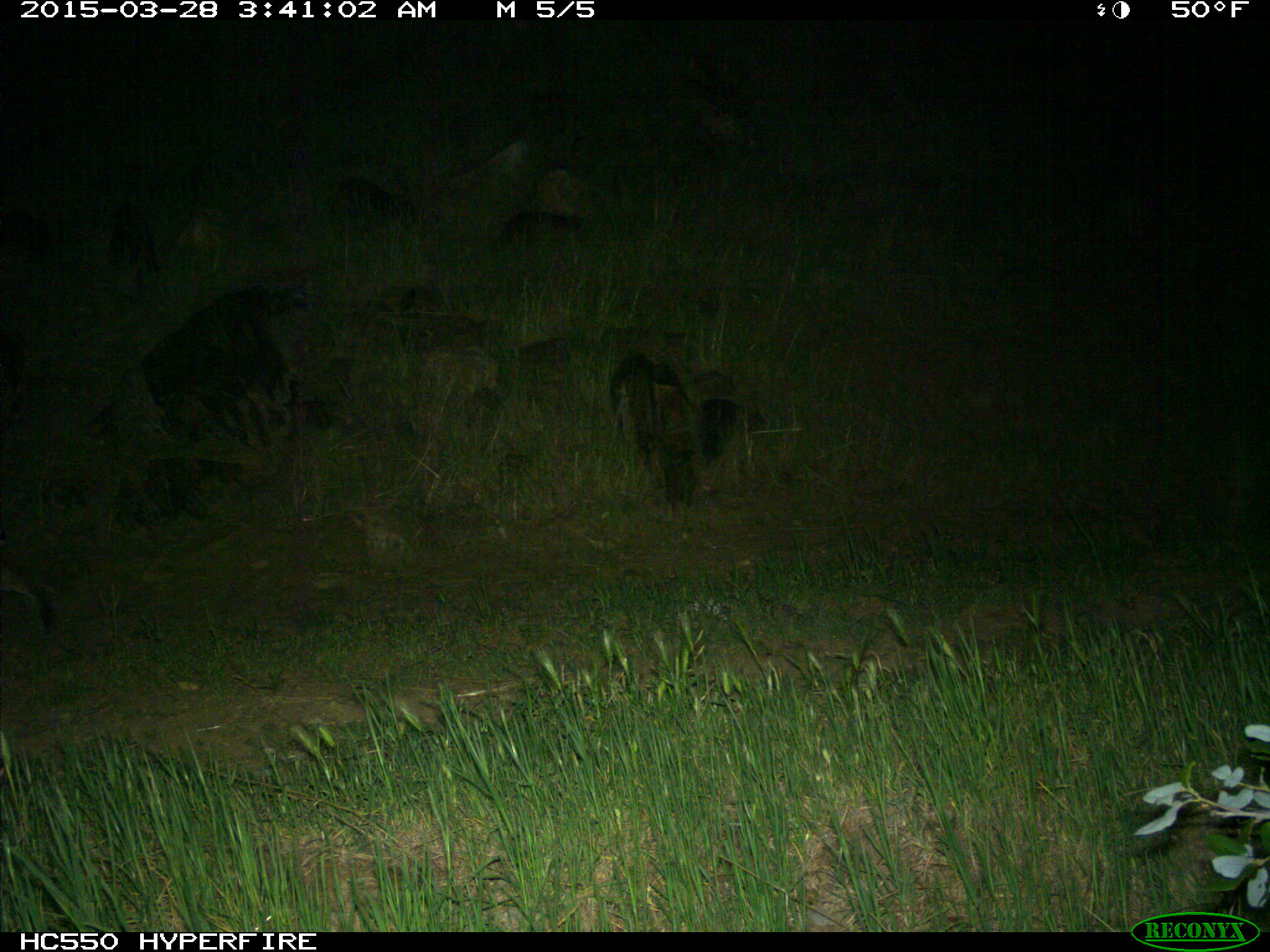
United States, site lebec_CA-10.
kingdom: Animalia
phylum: Chordata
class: Mammalia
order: Carnivora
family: Felidae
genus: Lynx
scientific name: Lynx rufus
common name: bobcat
Lynx rufus (bobcat).